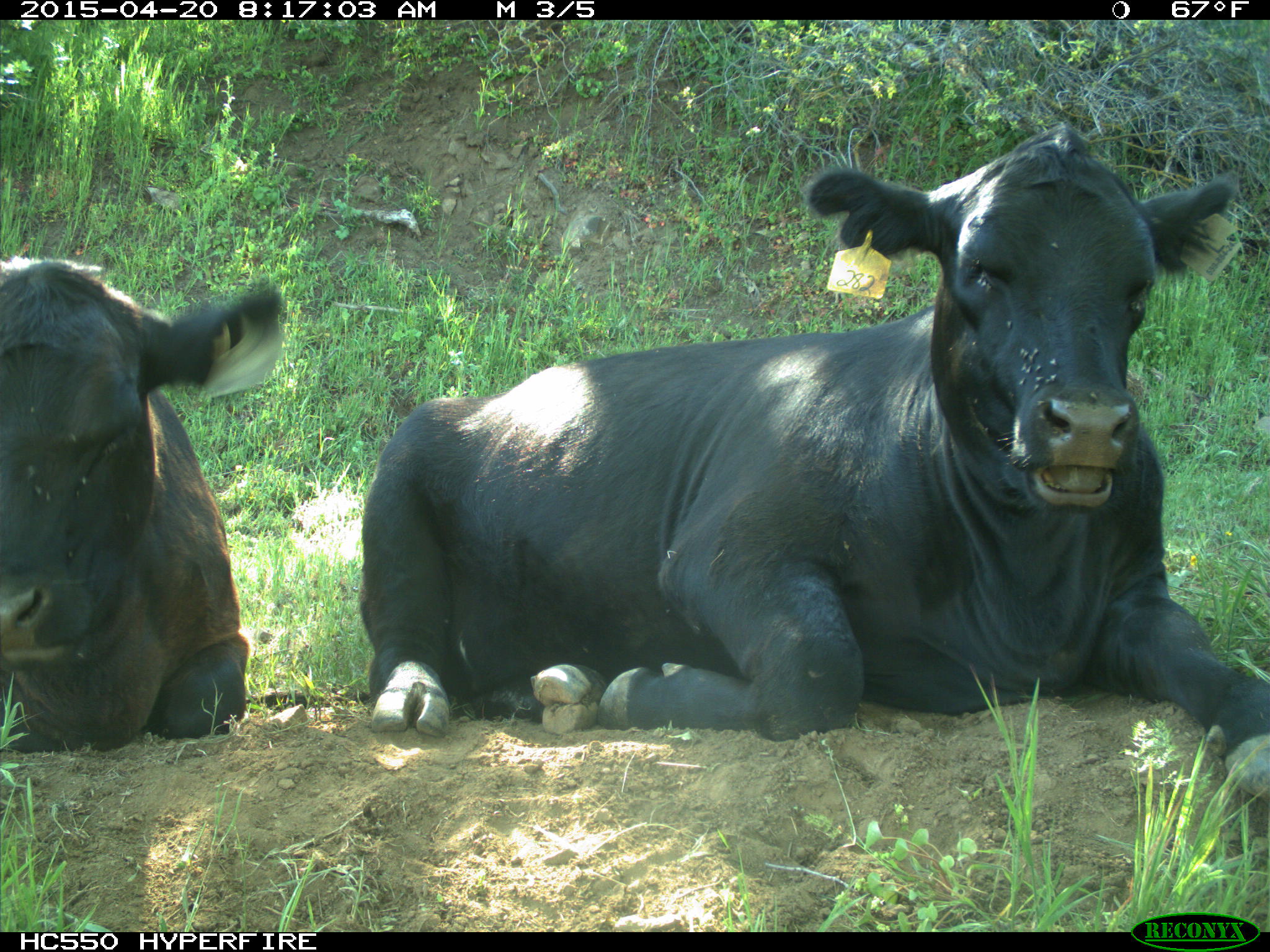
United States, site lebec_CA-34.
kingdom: Animalia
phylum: Chordata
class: Mammalia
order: Artiodactyla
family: Bovidae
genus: Bos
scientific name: Bos taurus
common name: domestic cow